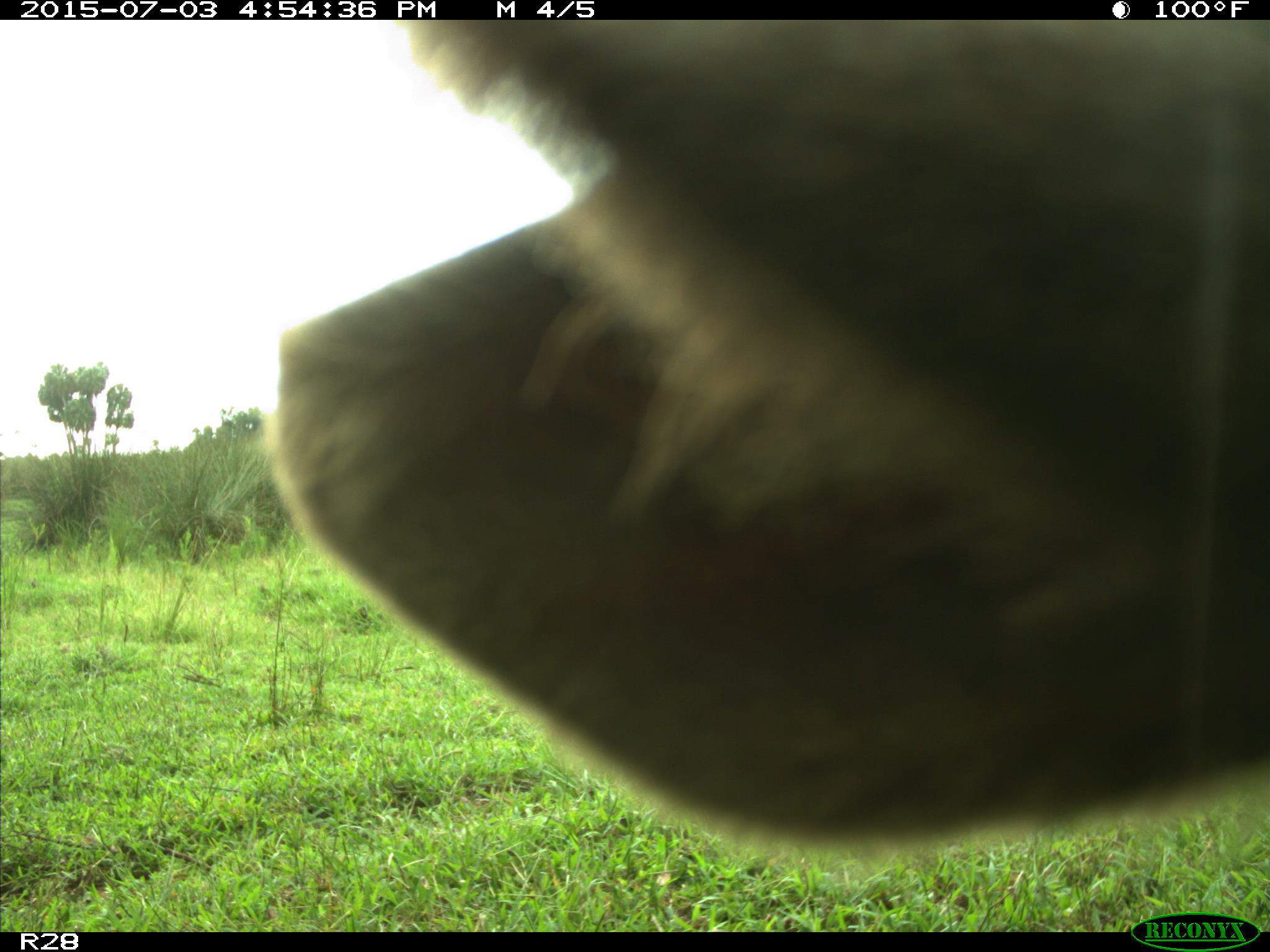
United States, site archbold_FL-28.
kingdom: Animalia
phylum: Chordata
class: Mammalia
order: Artiodactyla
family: Bovidae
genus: Bos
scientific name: Bos taurus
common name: domestic cow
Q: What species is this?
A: Bos taurus (domestic cow).